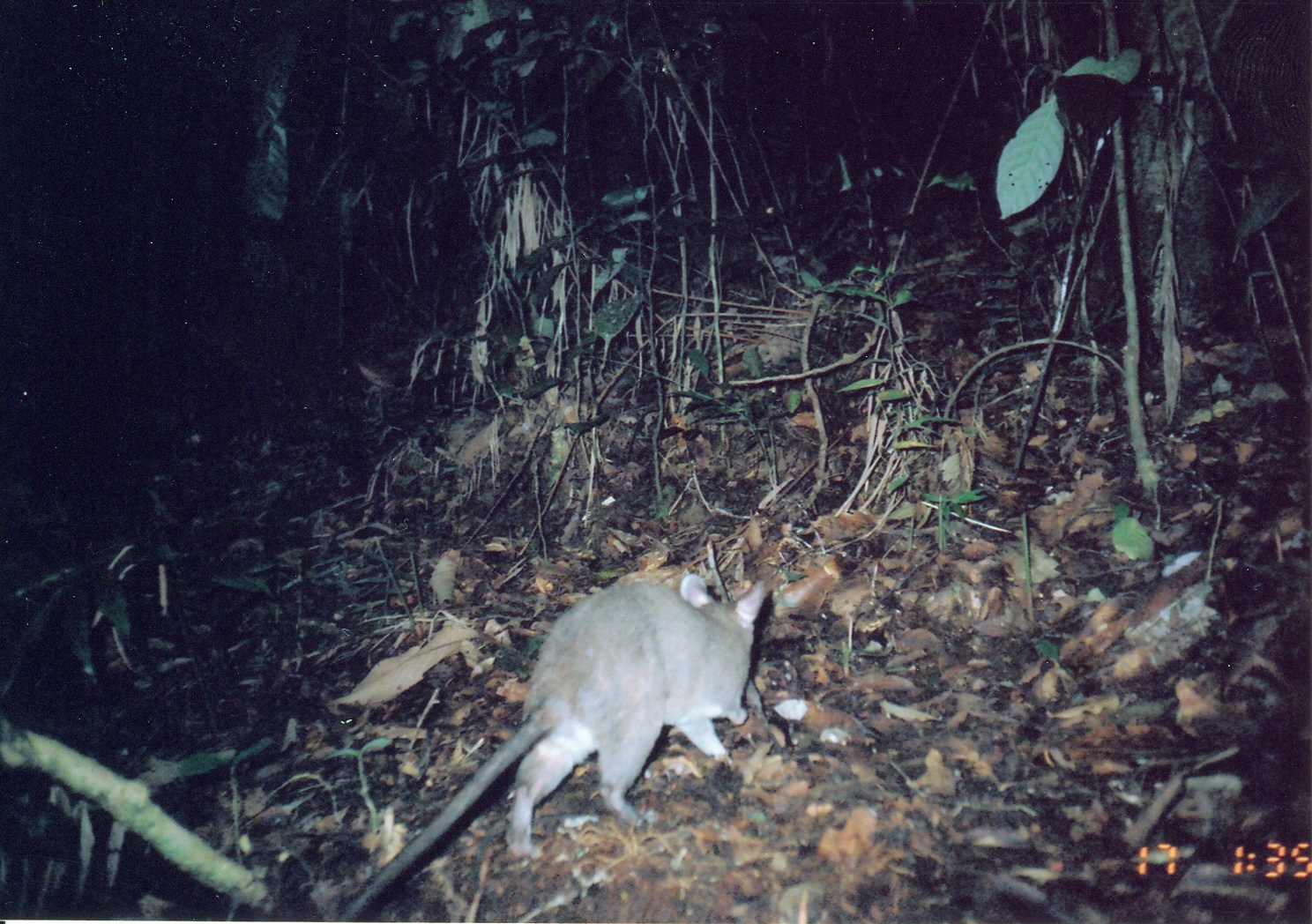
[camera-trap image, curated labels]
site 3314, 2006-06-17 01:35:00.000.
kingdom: Animalia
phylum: Chordata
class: Mammalia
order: Rodentia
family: Nesomyidae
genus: Cricetomys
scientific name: Cricetomys gambianus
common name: african giant pouched rat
Cricetomys gambianus (african giant pouched rat), count 1.